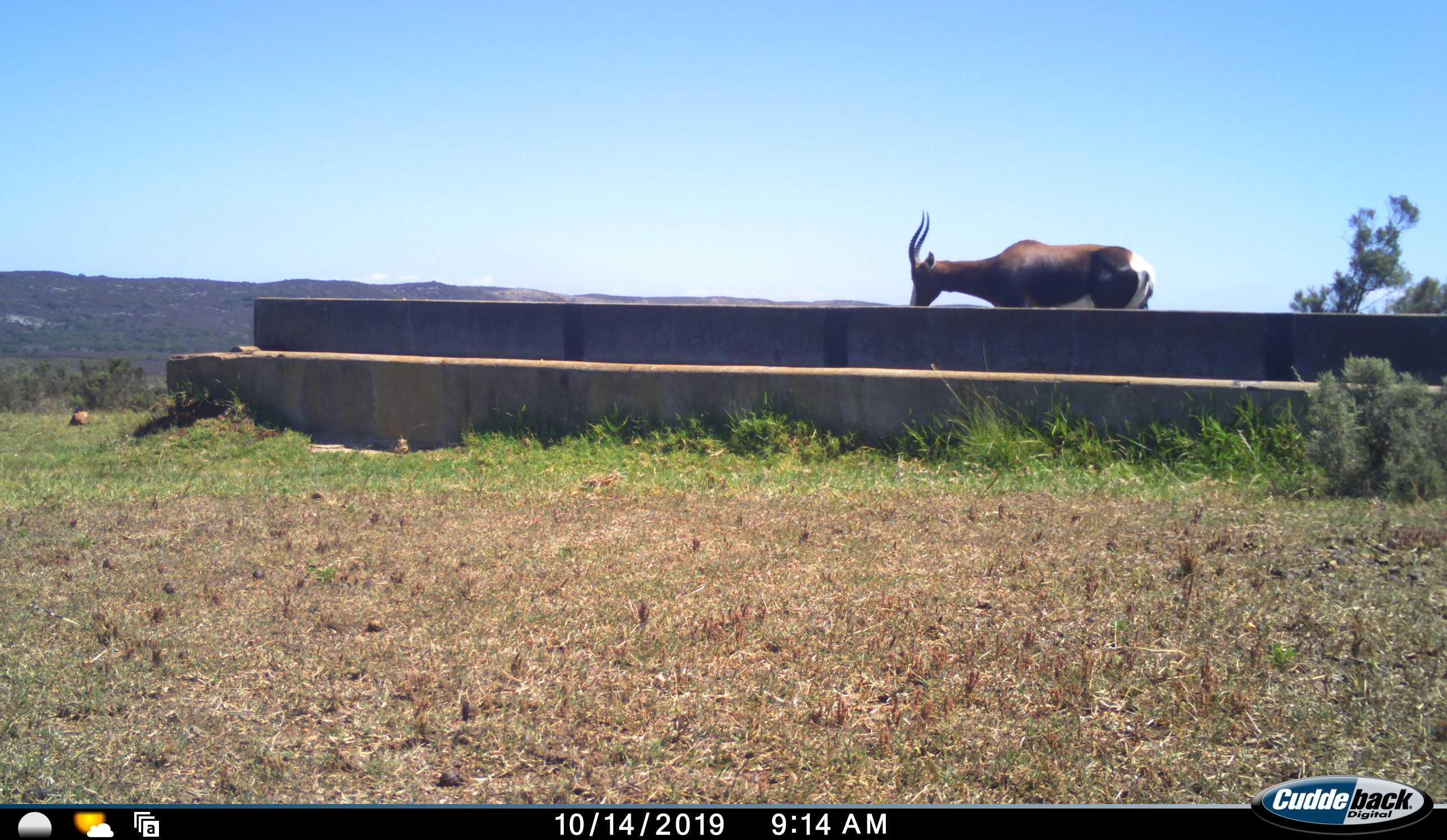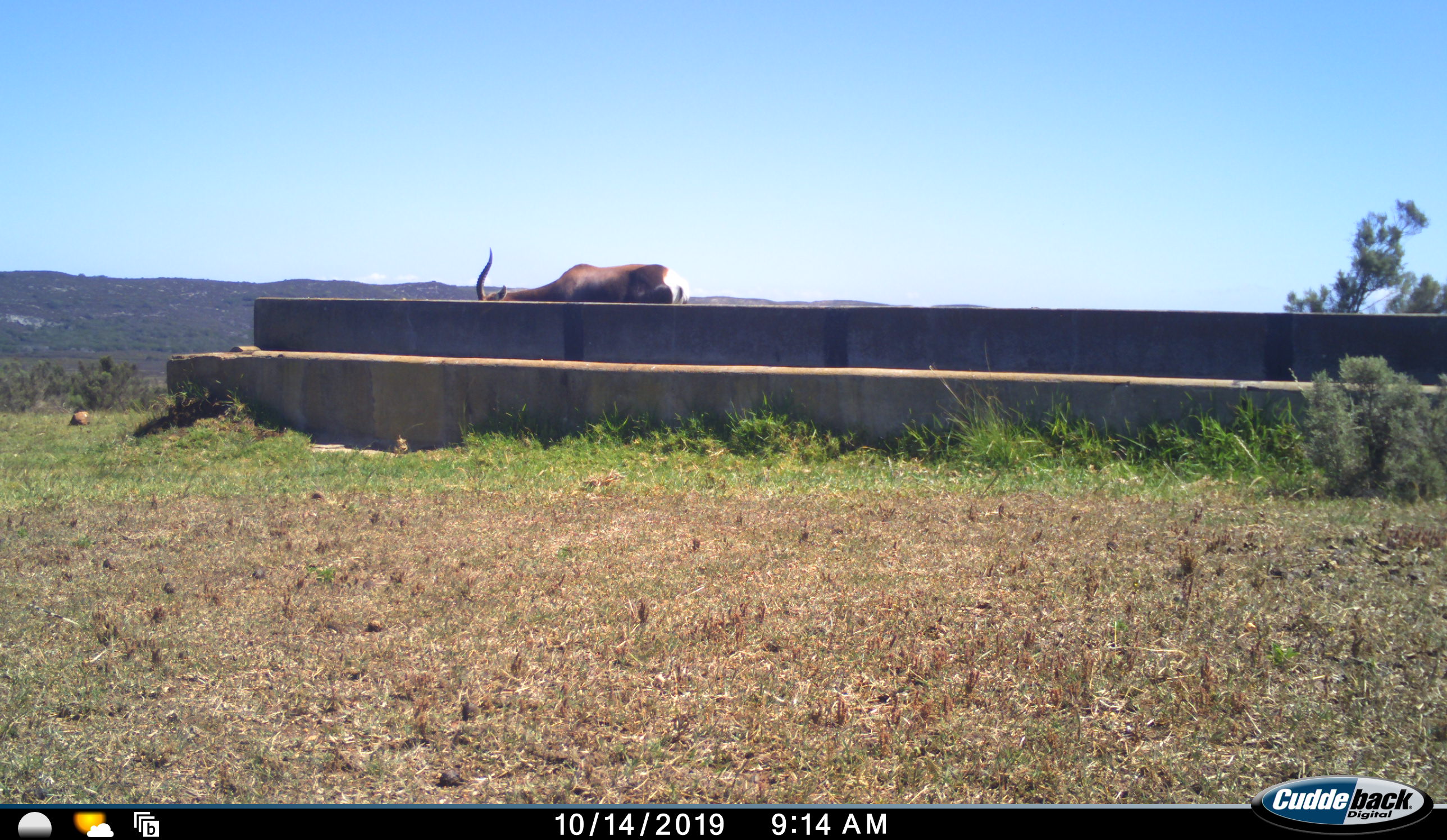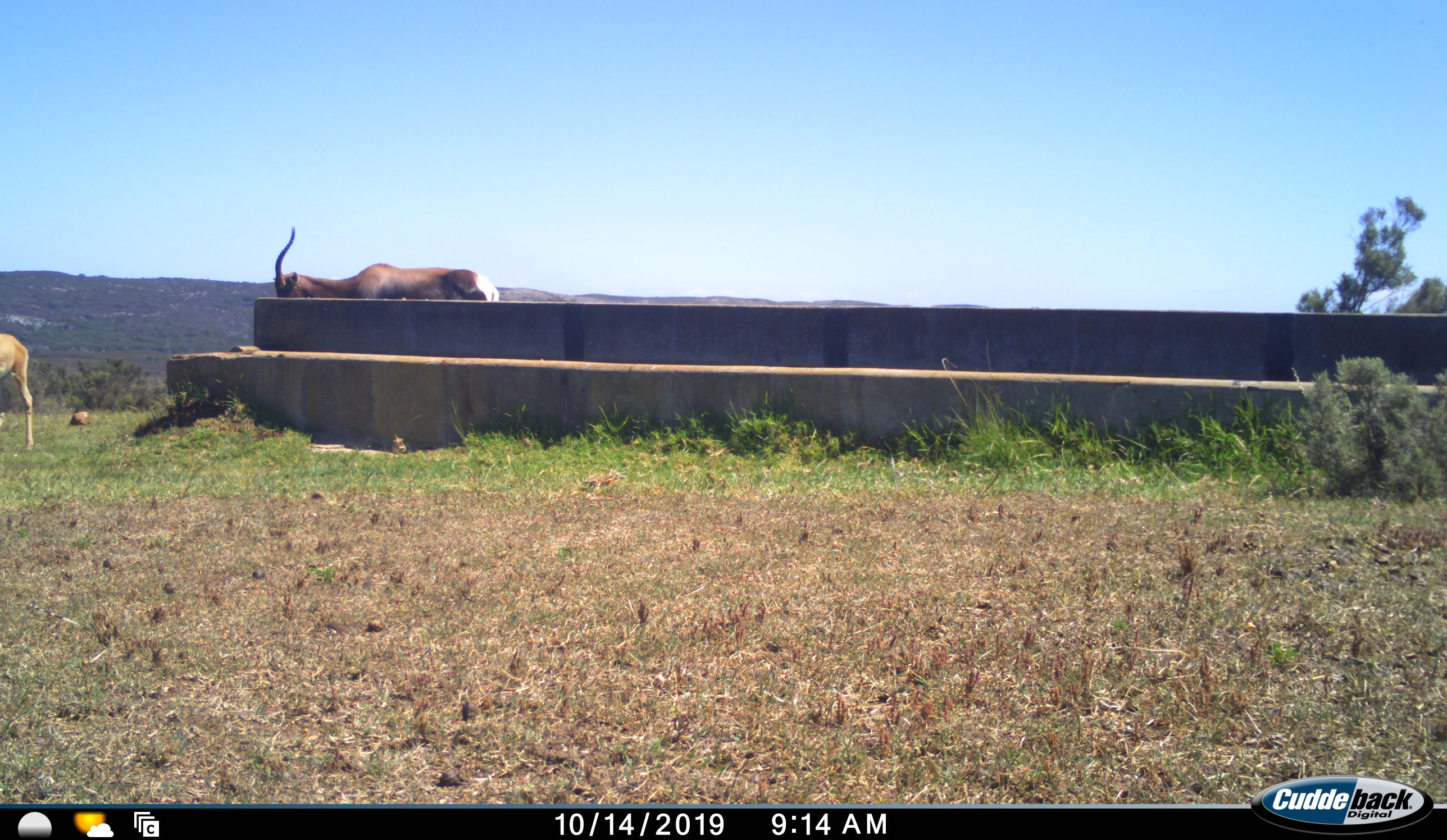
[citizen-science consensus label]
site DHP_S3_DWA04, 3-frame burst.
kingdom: Animalia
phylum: Chordata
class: Mammalia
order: Artiodactyla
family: Bovidae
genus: Damaliscus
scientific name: Damaliscus pygargus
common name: bontebok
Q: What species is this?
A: Bontebok (Damaliscus pygargus).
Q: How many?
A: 1.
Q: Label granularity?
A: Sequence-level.